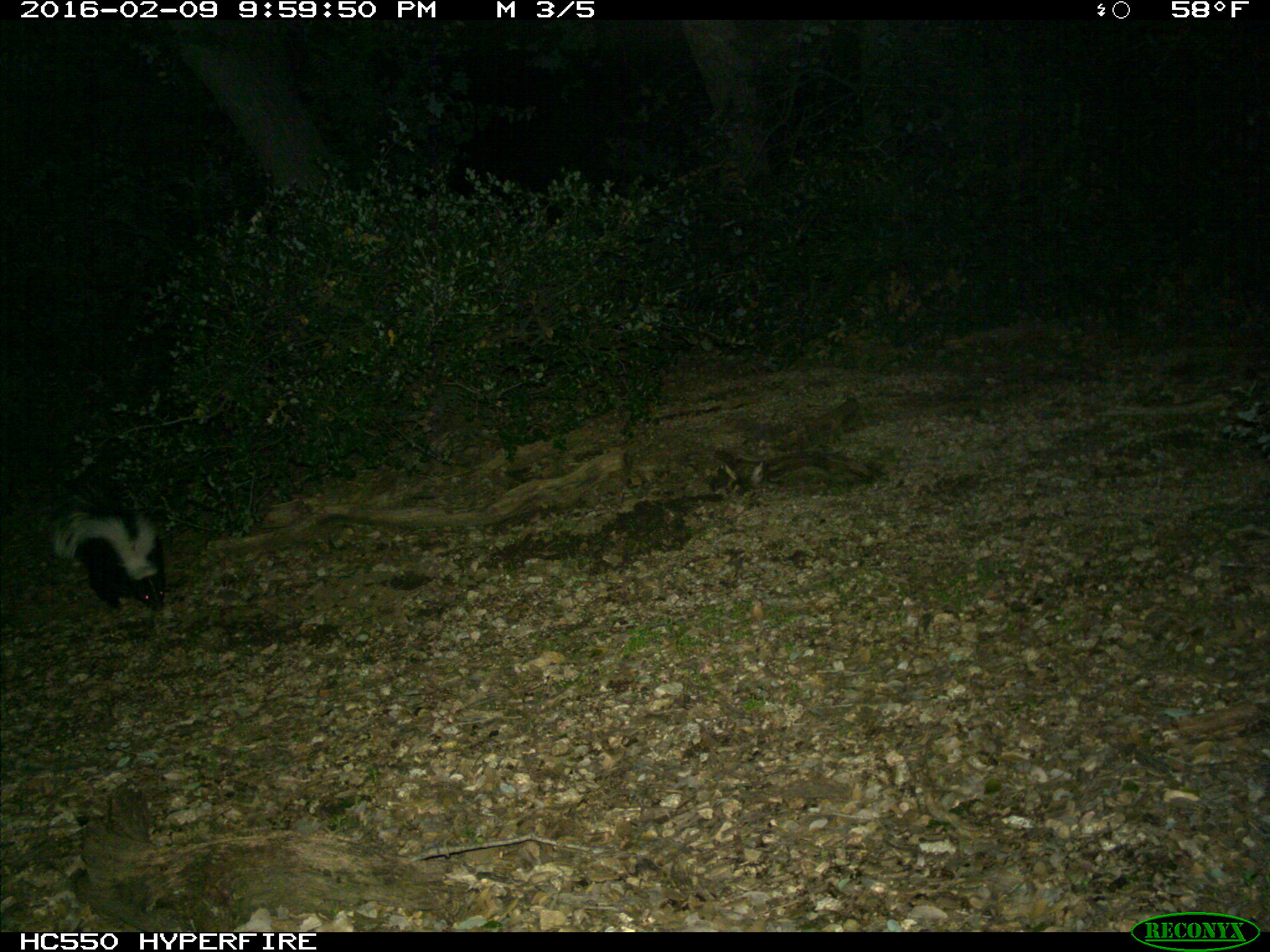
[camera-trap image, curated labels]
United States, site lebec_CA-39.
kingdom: Animalia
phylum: Chordata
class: Mammalia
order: Carnivora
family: Mephitidae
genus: Mephitis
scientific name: Mephitis mephitis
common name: striped skunk